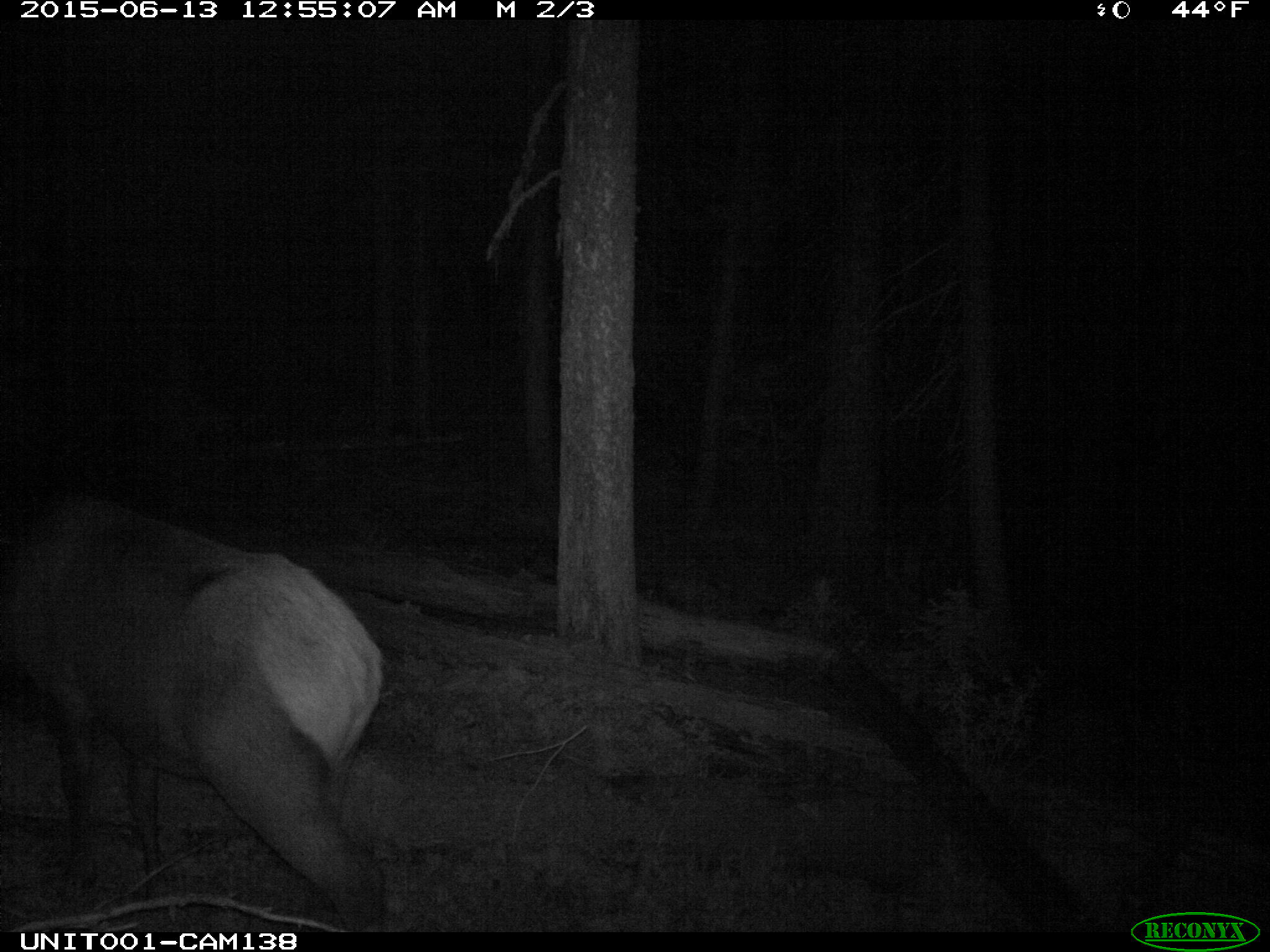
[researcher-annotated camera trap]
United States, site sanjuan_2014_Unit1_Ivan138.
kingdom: Animalia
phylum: Chordata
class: Mammalia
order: Artiodactyla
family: Cervidae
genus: Cervus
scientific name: Cervus elaphus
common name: red deer